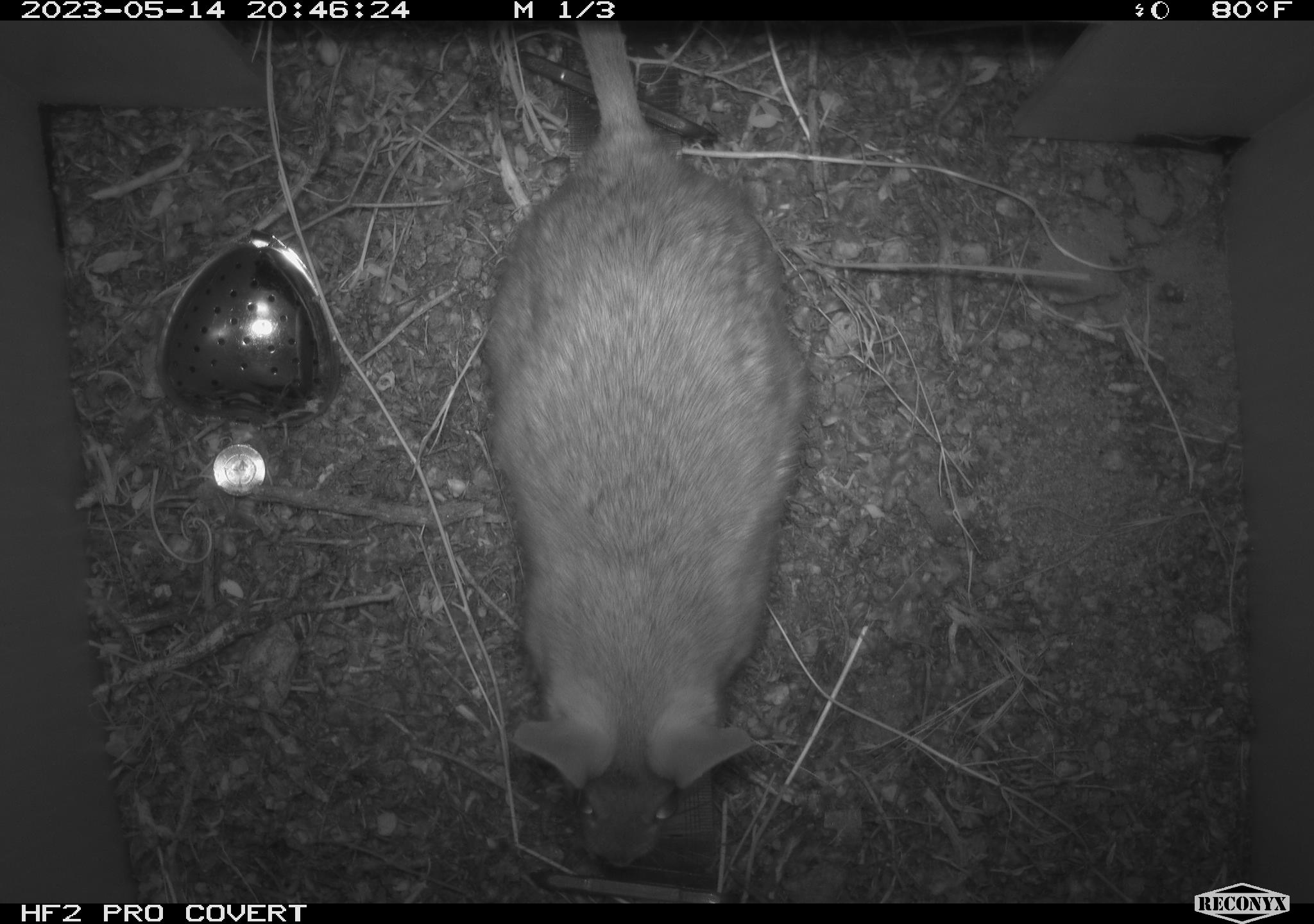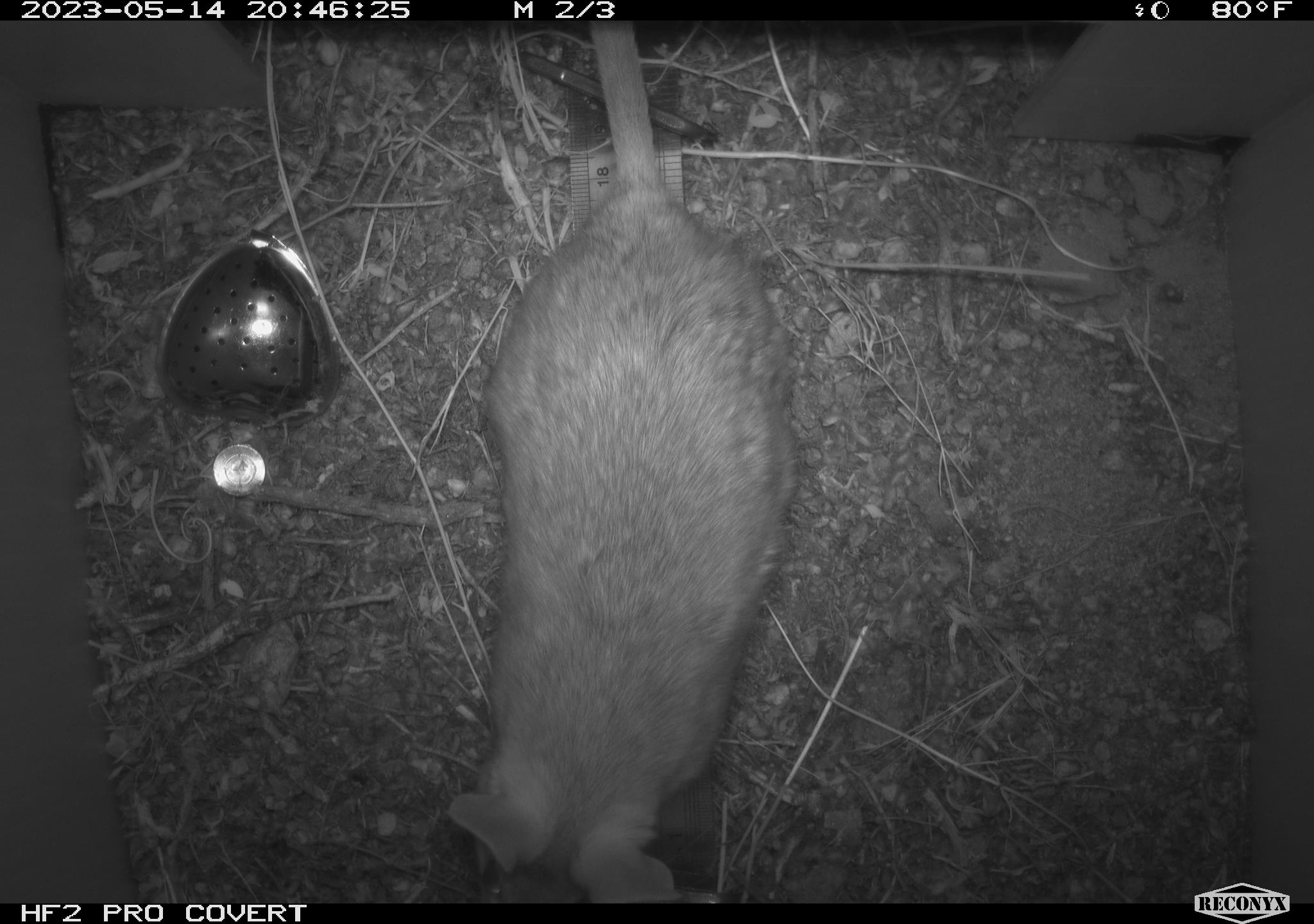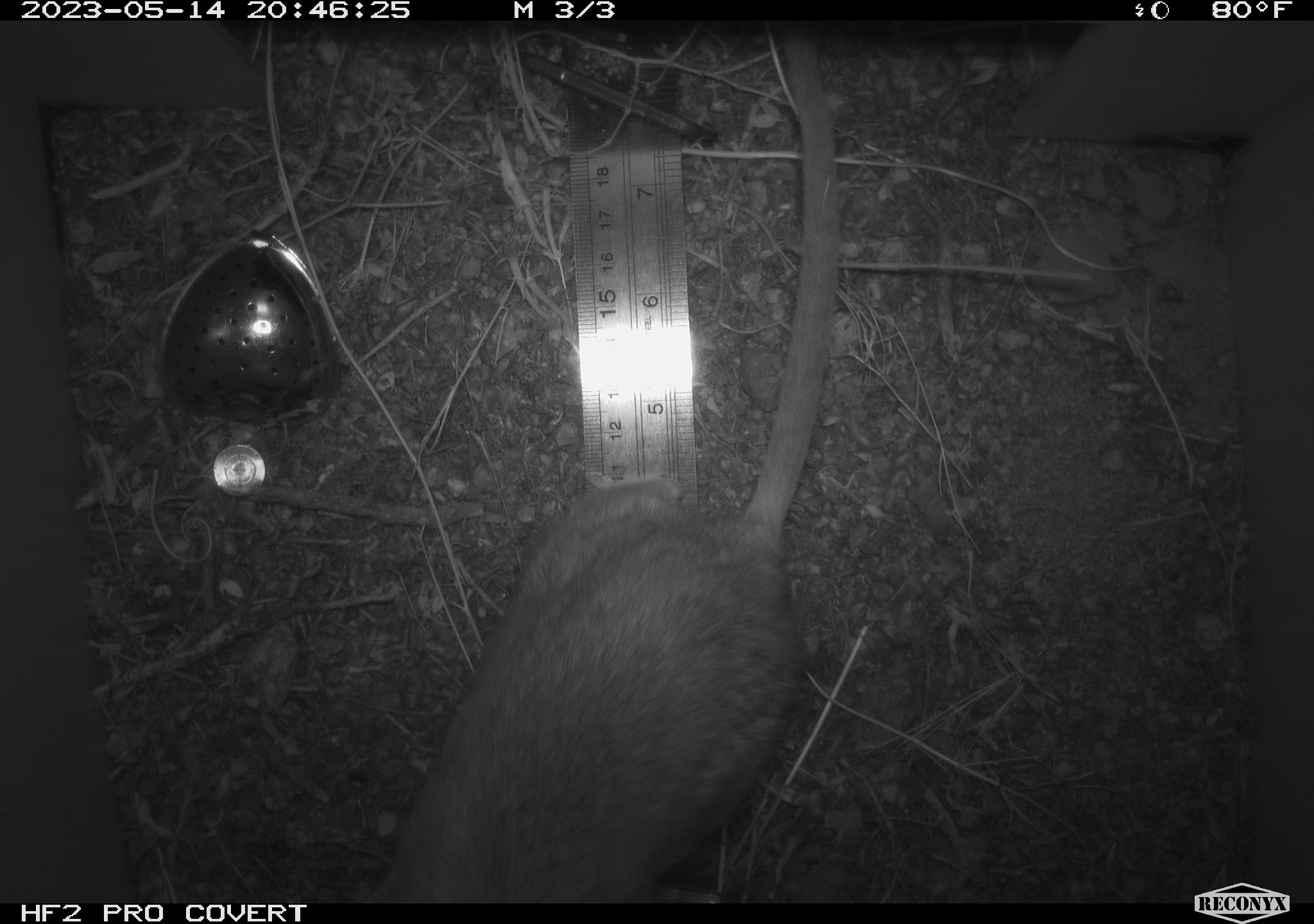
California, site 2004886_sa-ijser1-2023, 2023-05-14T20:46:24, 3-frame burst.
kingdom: Animalia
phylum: Chordata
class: Mammalia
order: Rodentia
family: Cricetidae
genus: Neotoma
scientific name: Neotoma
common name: pack rat or woodrat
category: neotoma species